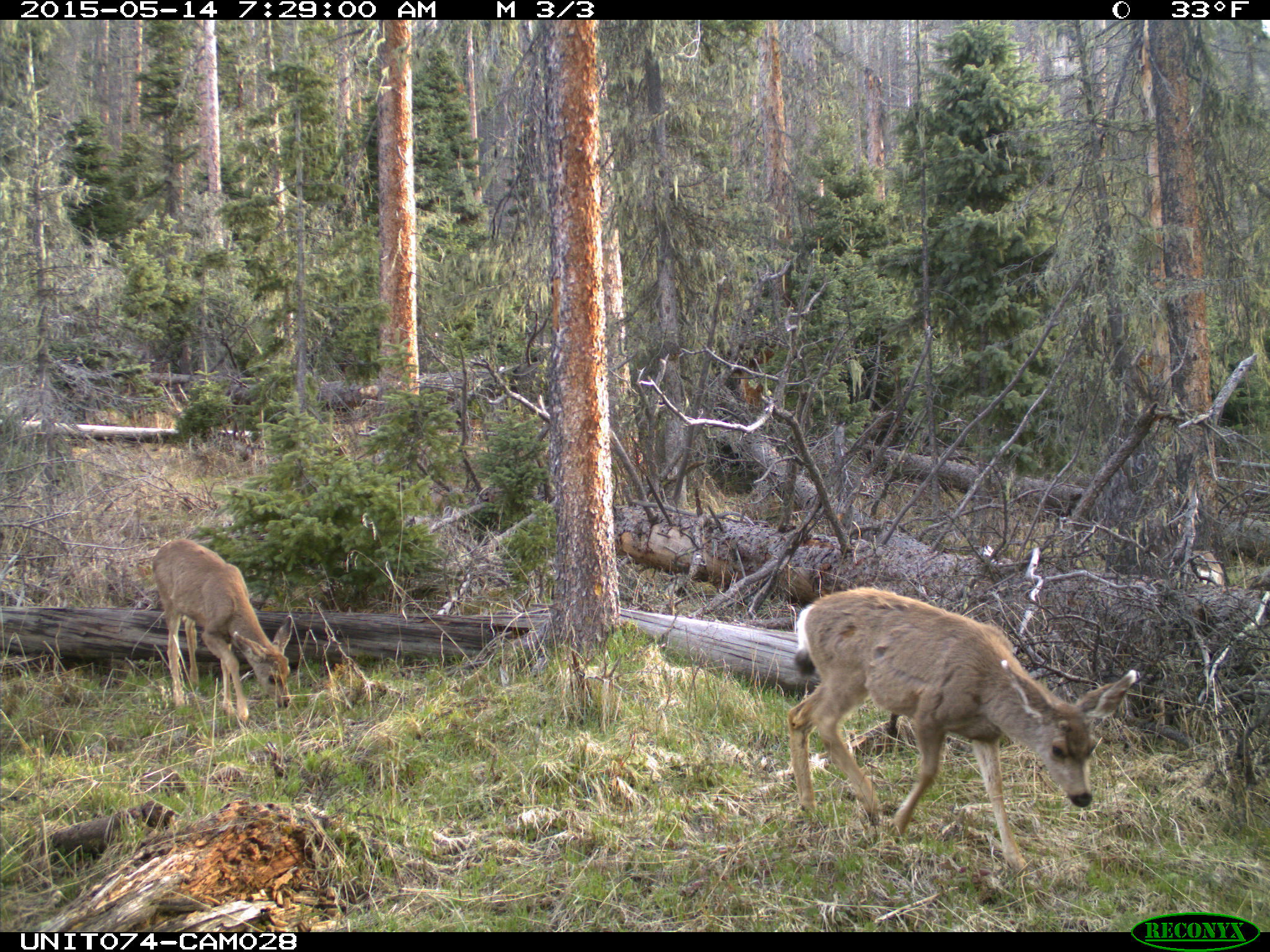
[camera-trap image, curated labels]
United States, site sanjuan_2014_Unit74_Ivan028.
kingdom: Animalia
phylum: Chordata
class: Mammalia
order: Artiodactyla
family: Cervidae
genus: Odocoileus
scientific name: Odocoileus hemionus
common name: mule deer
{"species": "Odocoileus hemionus (mule deer)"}